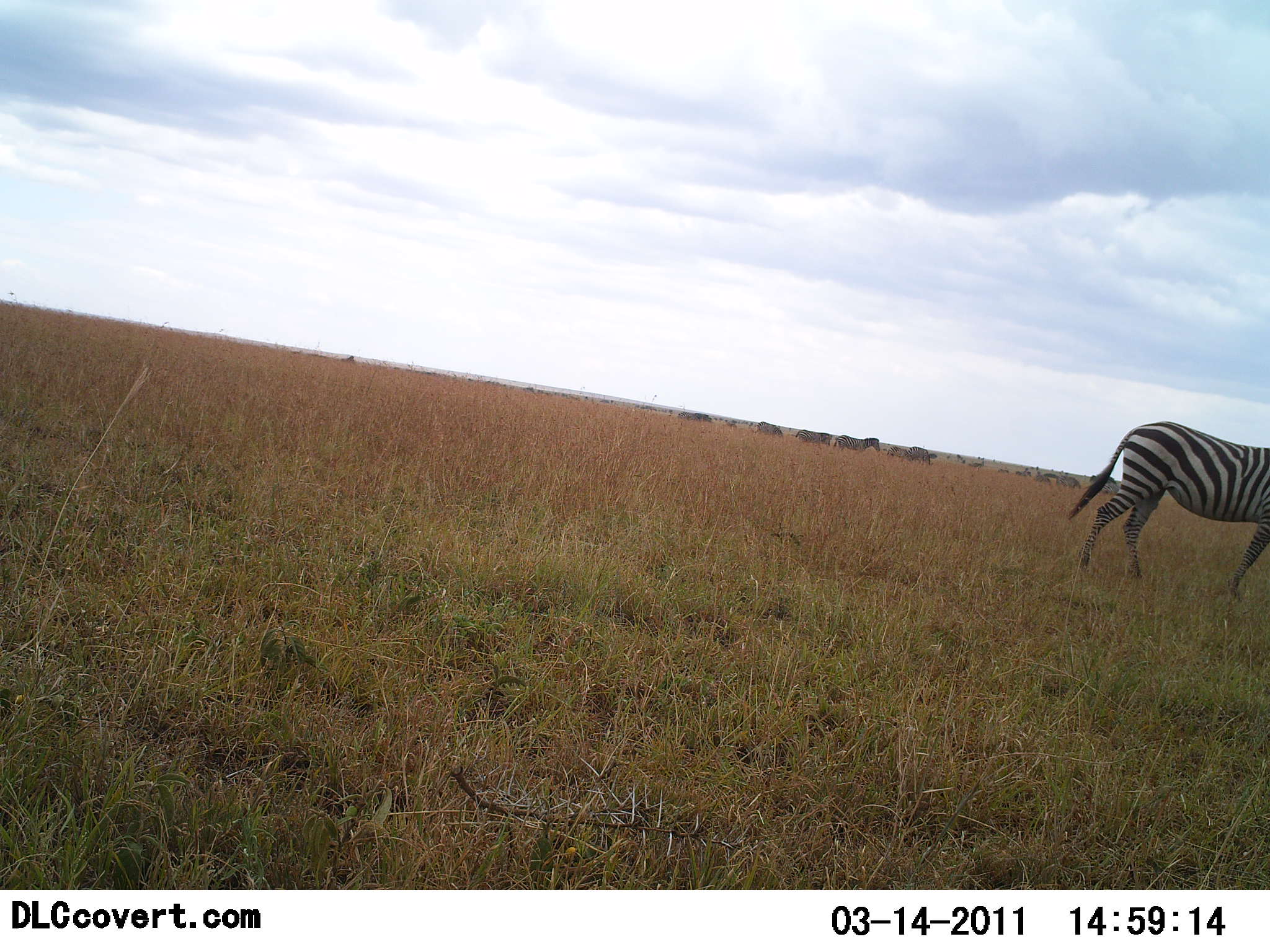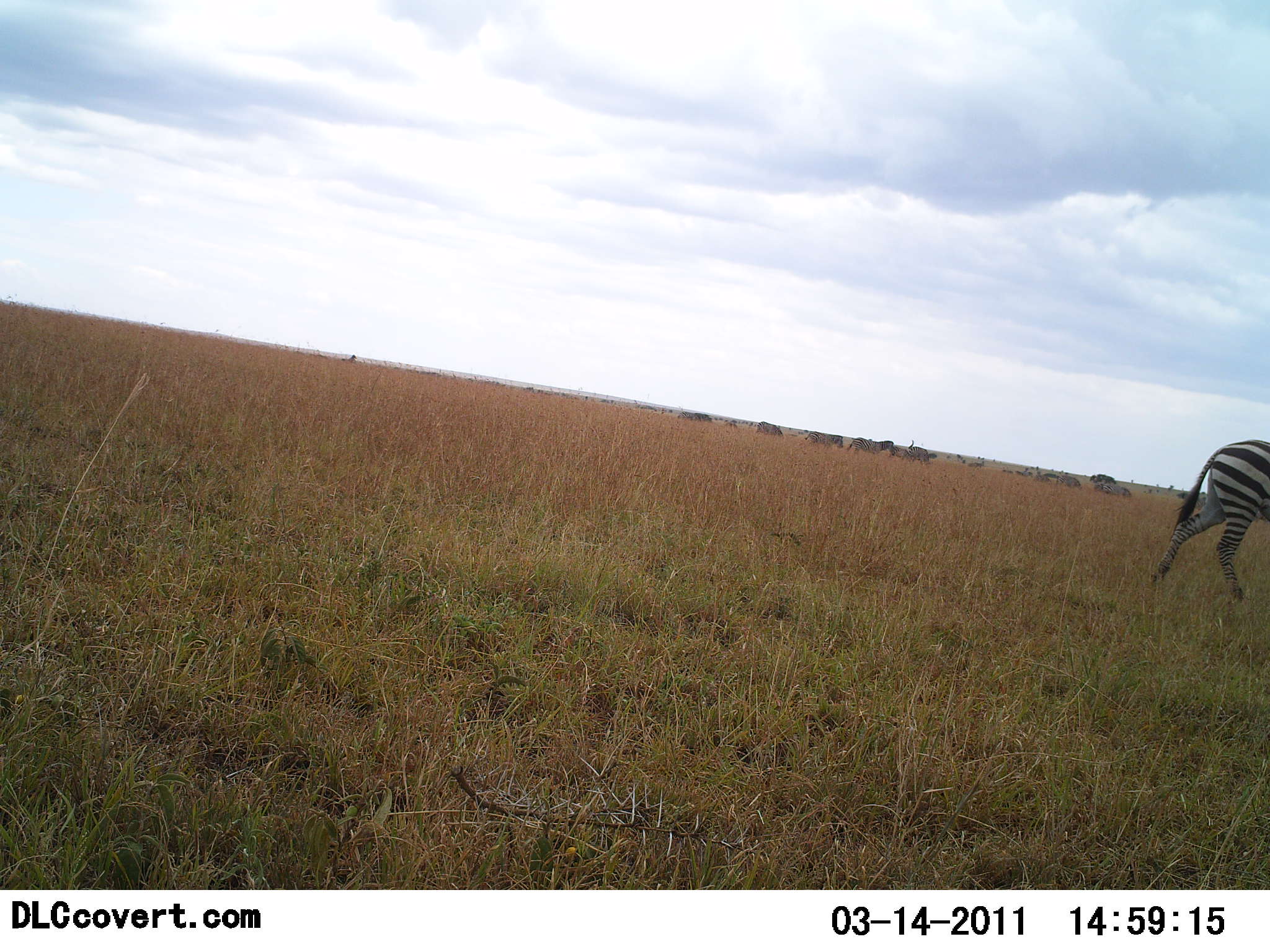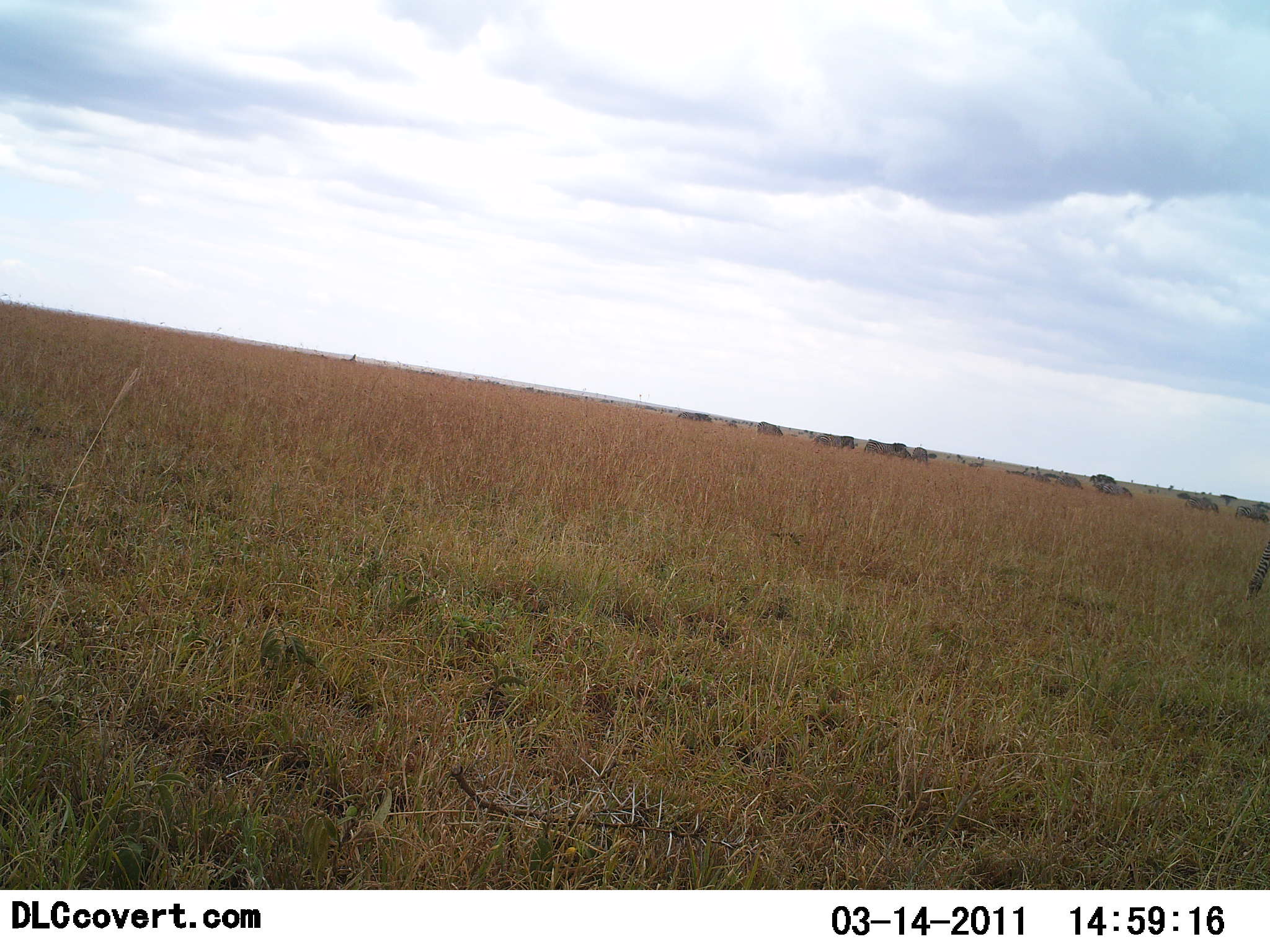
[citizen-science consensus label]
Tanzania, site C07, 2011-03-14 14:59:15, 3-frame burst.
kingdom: Animalia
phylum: Chordata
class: Mammalia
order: Perissodactyla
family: Equidae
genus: Equus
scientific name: Equus quagga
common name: plains zebra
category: zebra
Zebra (plains zebra) (Equus quagga), count 5. Behavior (volunteer vote fractions): standing 13%, resting 0%, moving 93%, interacting 0%. Young present (vote fraction): 0%. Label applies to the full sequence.